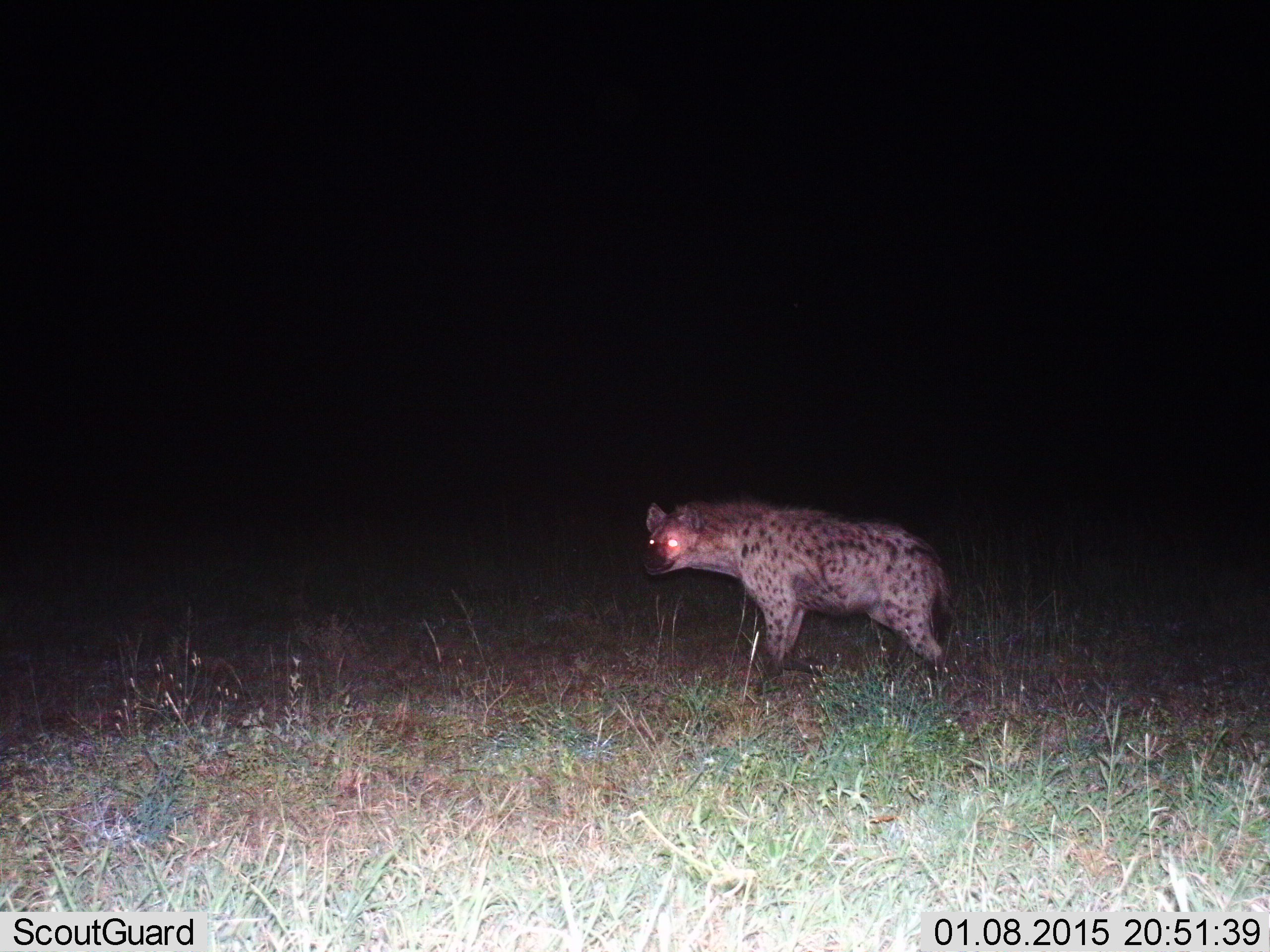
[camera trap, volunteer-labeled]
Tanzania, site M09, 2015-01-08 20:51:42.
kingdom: Animalia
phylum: Chordata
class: Mammalia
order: Carnivora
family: Hyaenidae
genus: Crocuta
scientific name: Crocuta crocuta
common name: spotted hyena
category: hyenaspotted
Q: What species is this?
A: Hyenaspotted (spotted hyena) (Crocuta crocuta).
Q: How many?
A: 1.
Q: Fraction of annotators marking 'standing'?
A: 100%.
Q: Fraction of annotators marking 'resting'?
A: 0%.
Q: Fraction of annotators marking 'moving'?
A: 0%.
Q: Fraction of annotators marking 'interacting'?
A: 0%.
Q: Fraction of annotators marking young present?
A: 0%.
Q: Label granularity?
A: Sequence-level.